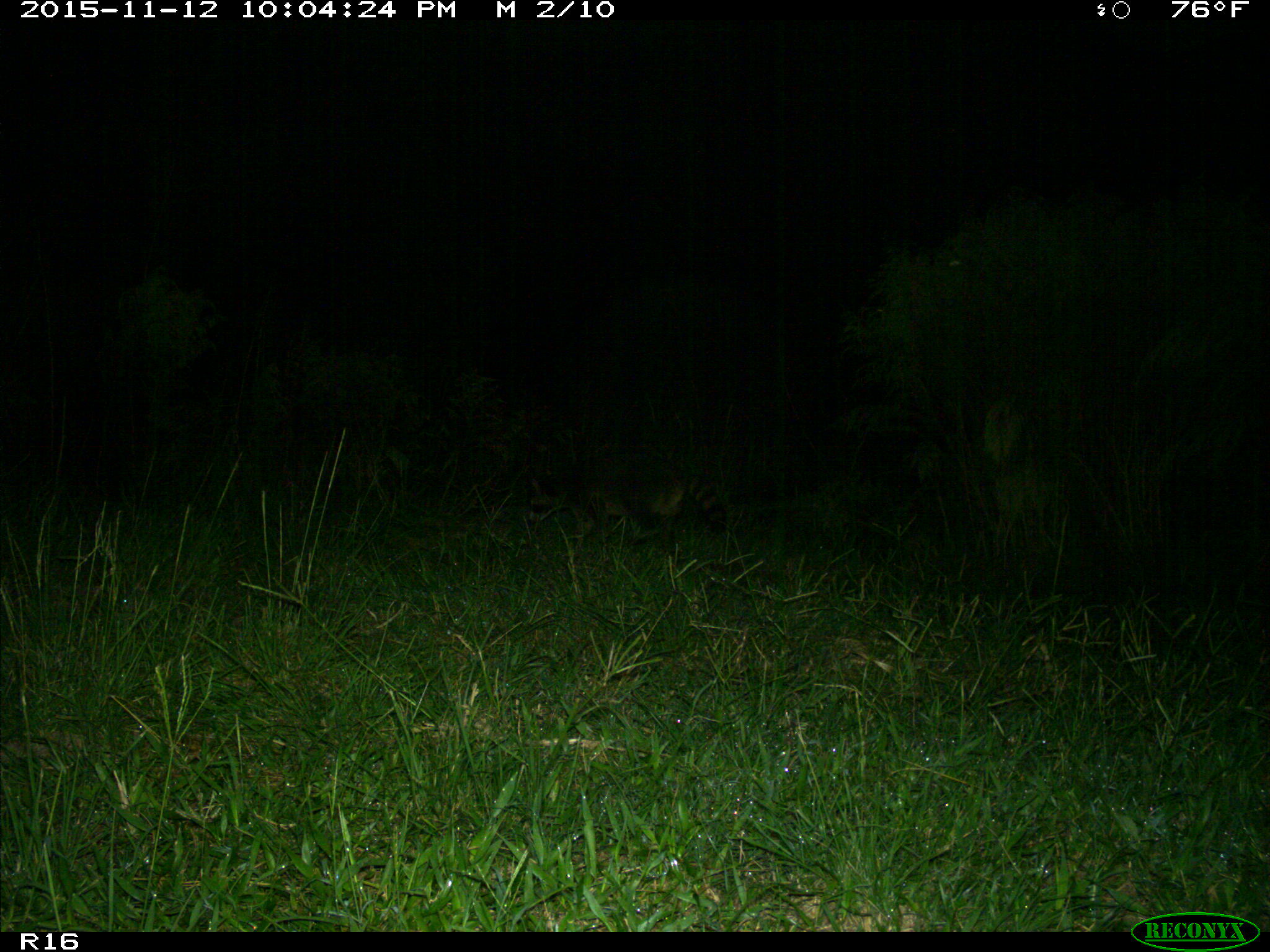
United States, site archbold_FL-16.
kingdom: Animalia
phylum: Chordata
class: Mammalia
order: Carnivora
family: Procyonidae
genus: Procyon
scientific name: Procyon lotor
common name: common raccoon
Procyon lotor (common raccoon).